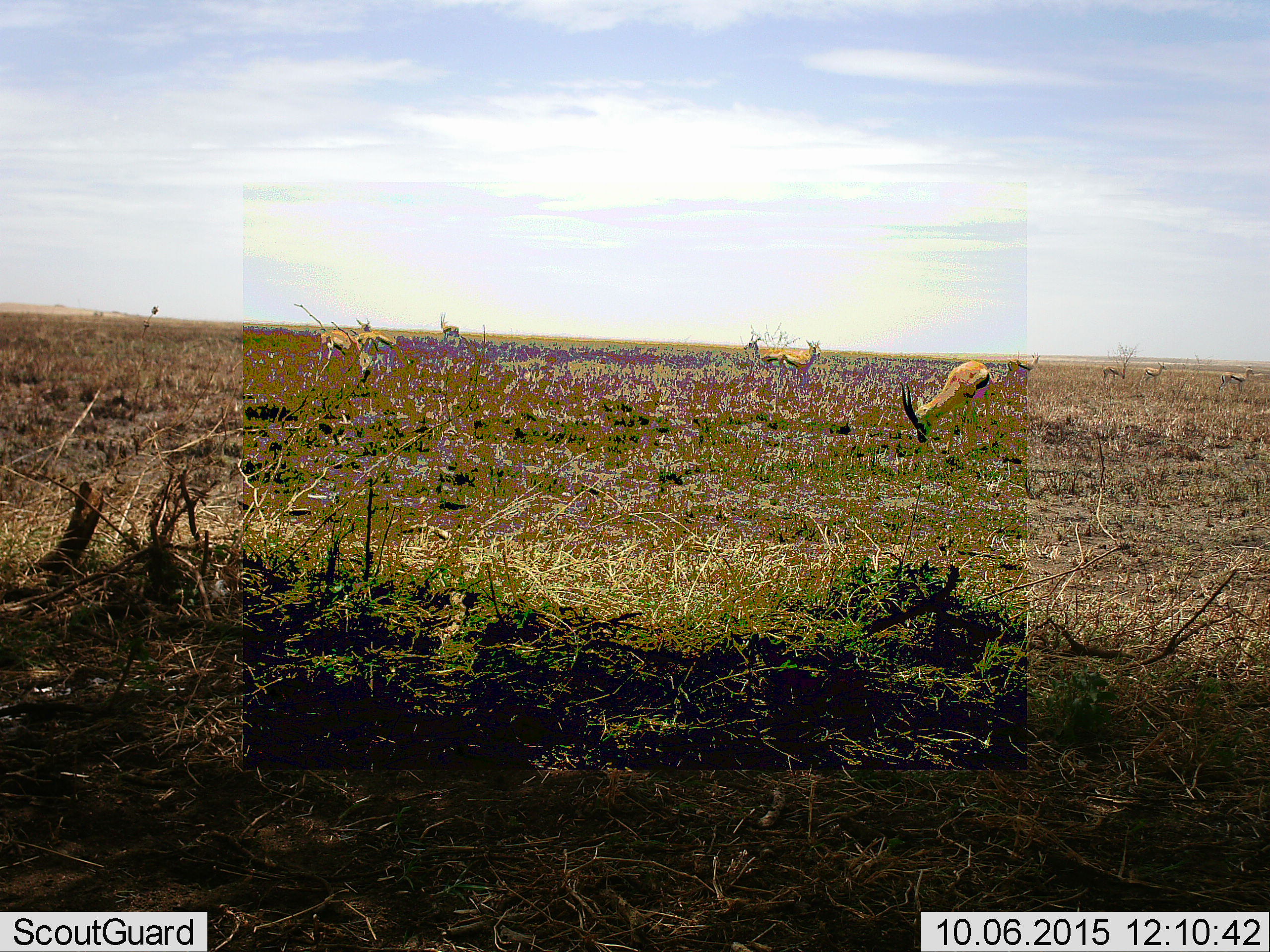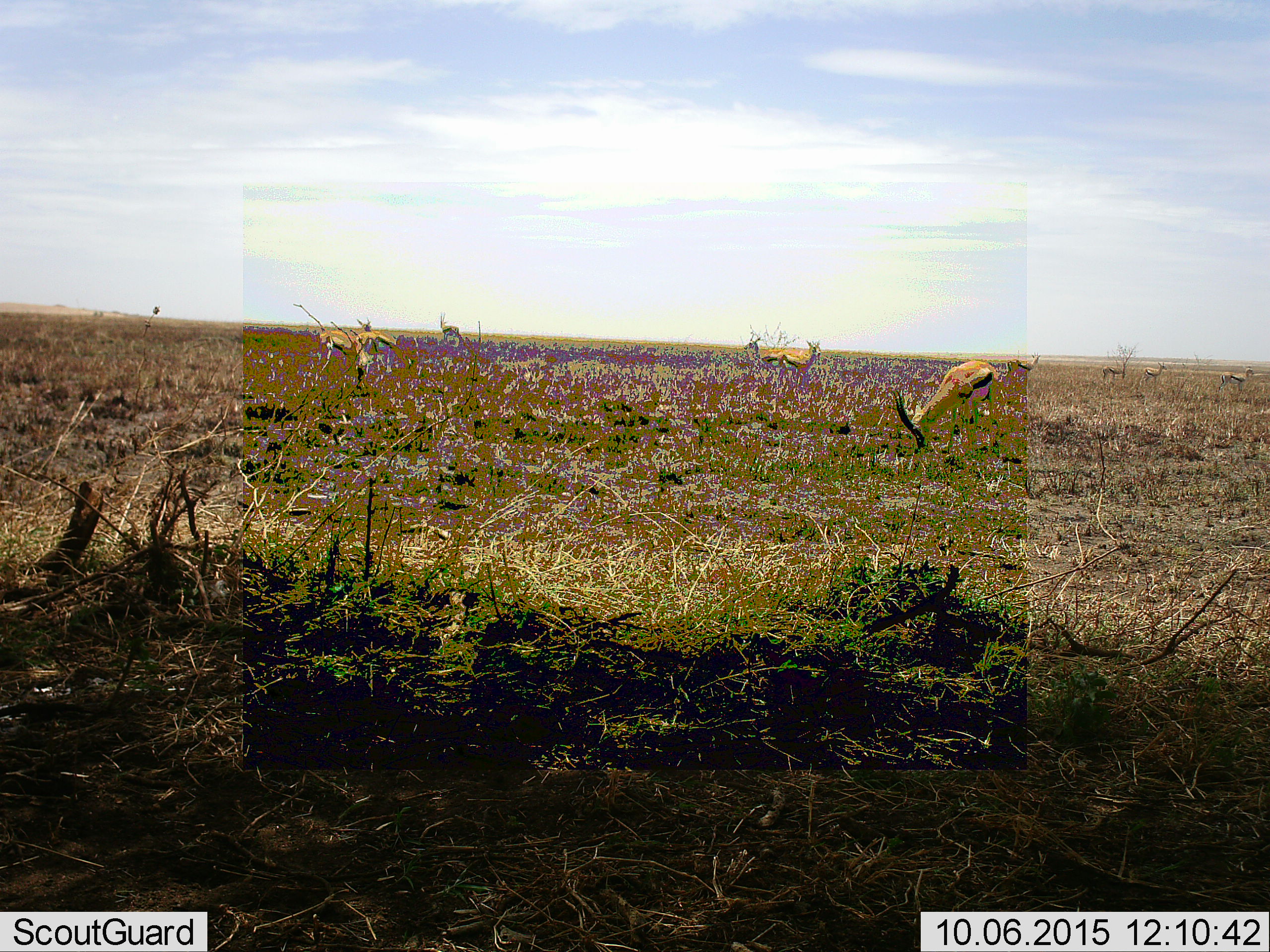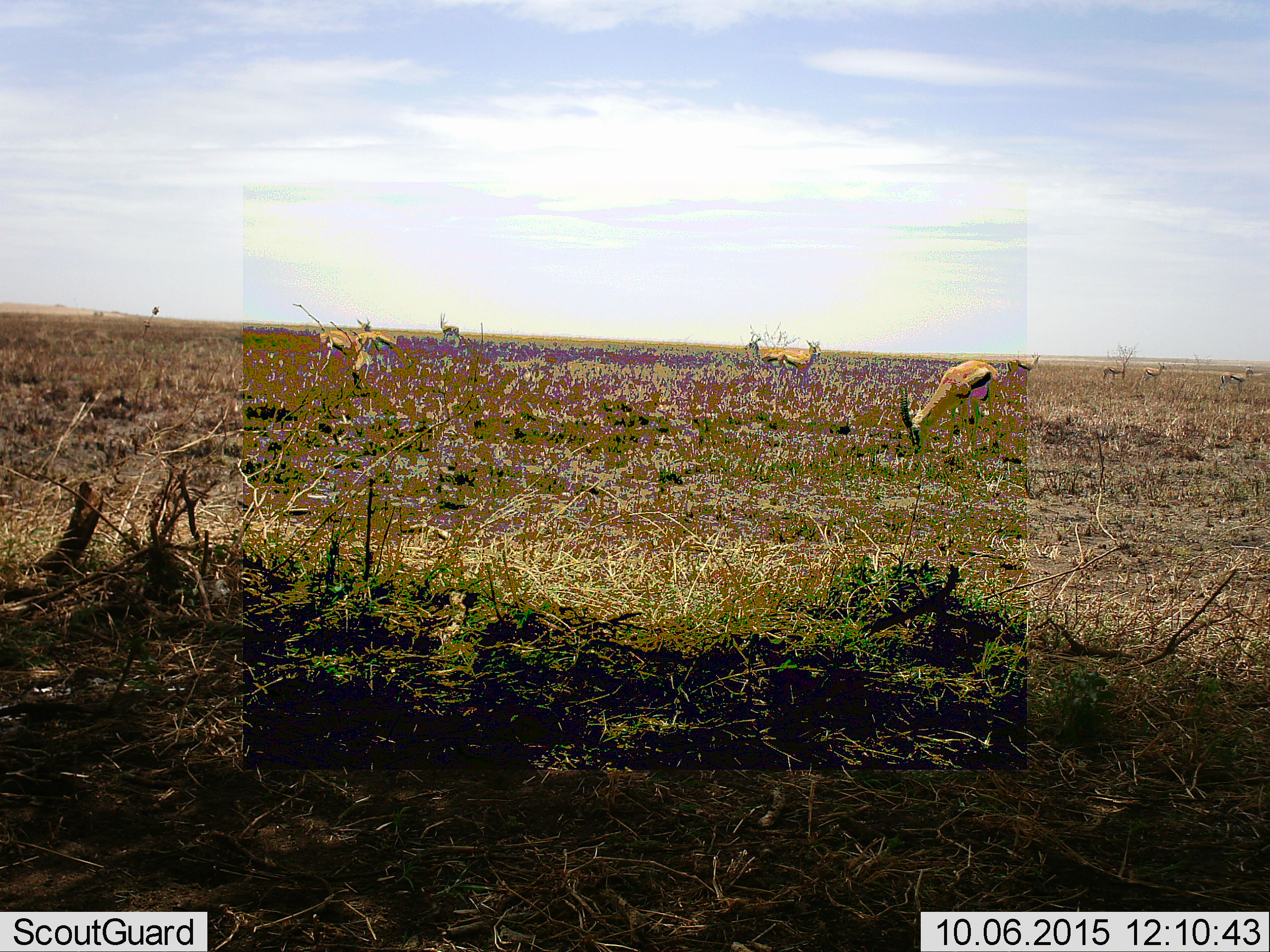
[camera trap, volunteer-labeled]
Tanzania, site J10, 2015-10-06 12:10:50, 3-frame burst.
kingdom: Animalia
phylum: Chordata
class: Mammalia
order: Artiodactyla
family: Bovidae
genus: Eudorcas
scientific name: Eudorcas thomsonii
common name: thomson's gazelle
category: gazellethomsons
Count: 10.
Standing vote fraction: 56%.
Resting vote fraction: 0%.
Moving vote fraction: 56%.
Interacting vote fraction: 0%.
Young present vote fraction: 0%.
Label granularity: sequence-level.